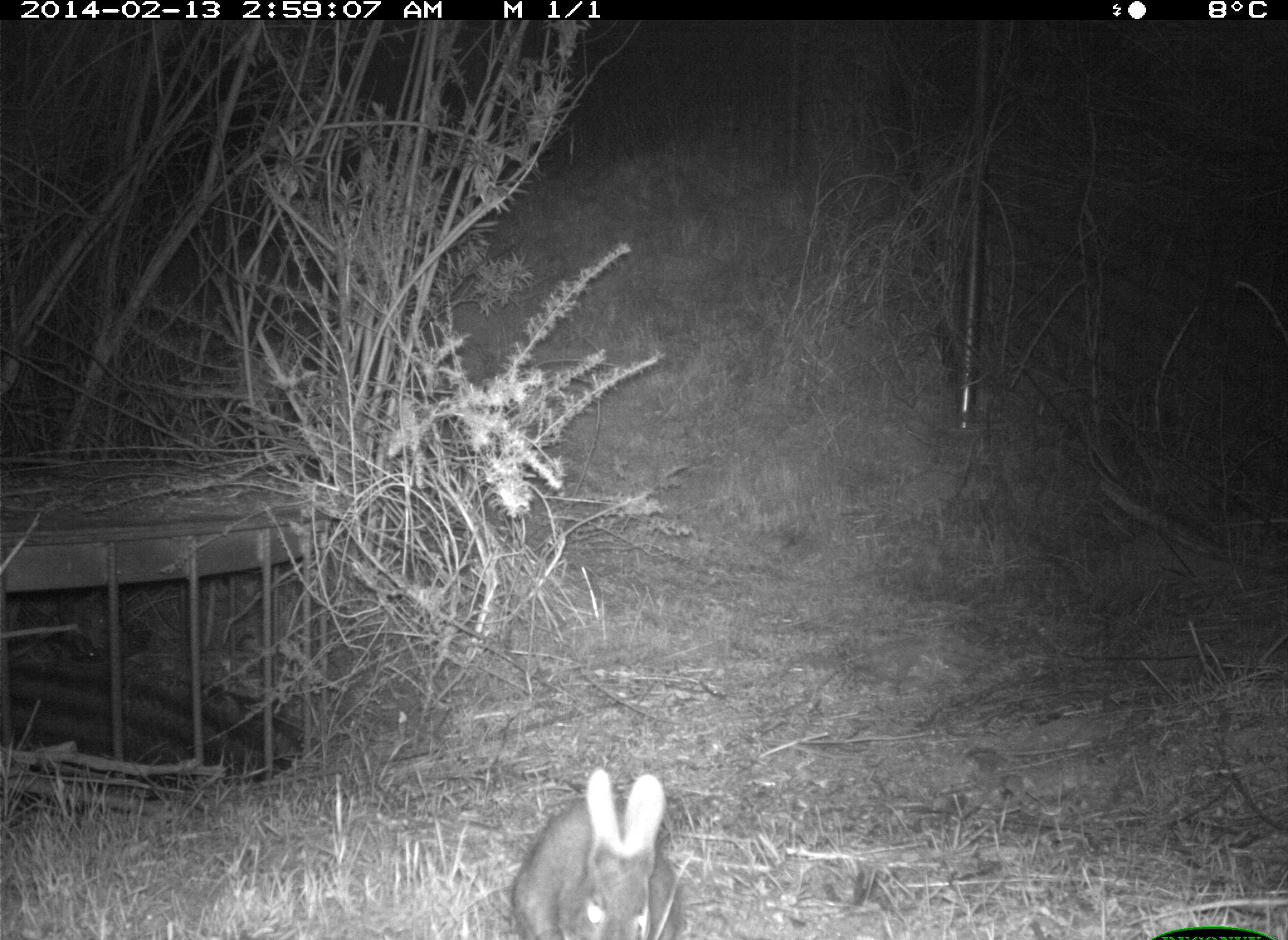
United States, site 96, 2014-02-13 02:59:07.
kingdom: Animalia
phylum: Chordata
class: Mammalia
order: Lagomorpha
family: Leporidae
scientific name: Leporidae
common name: rabbits and hares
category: rabbit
Rabbit (rabbits and hares) (Leporidae).